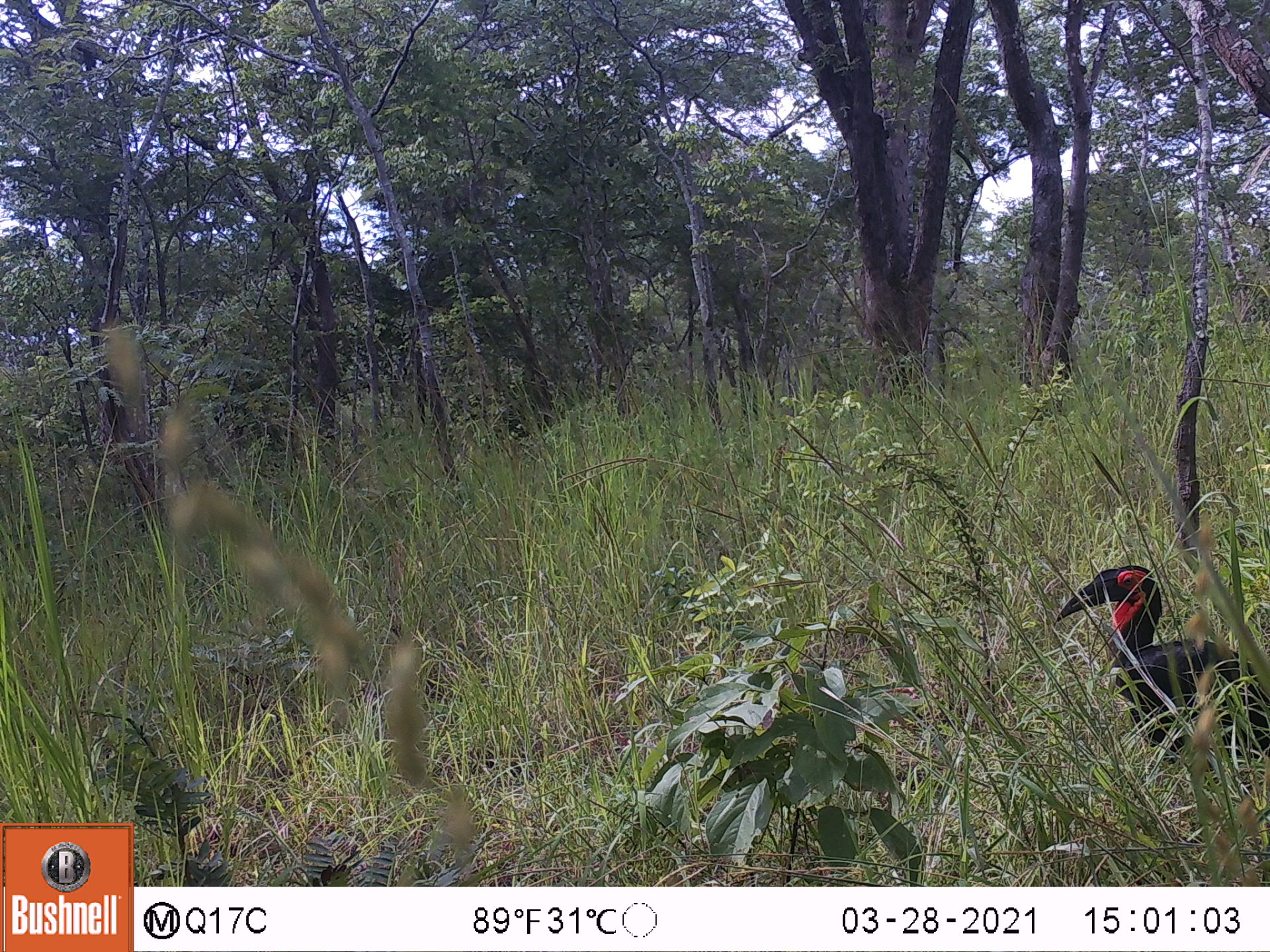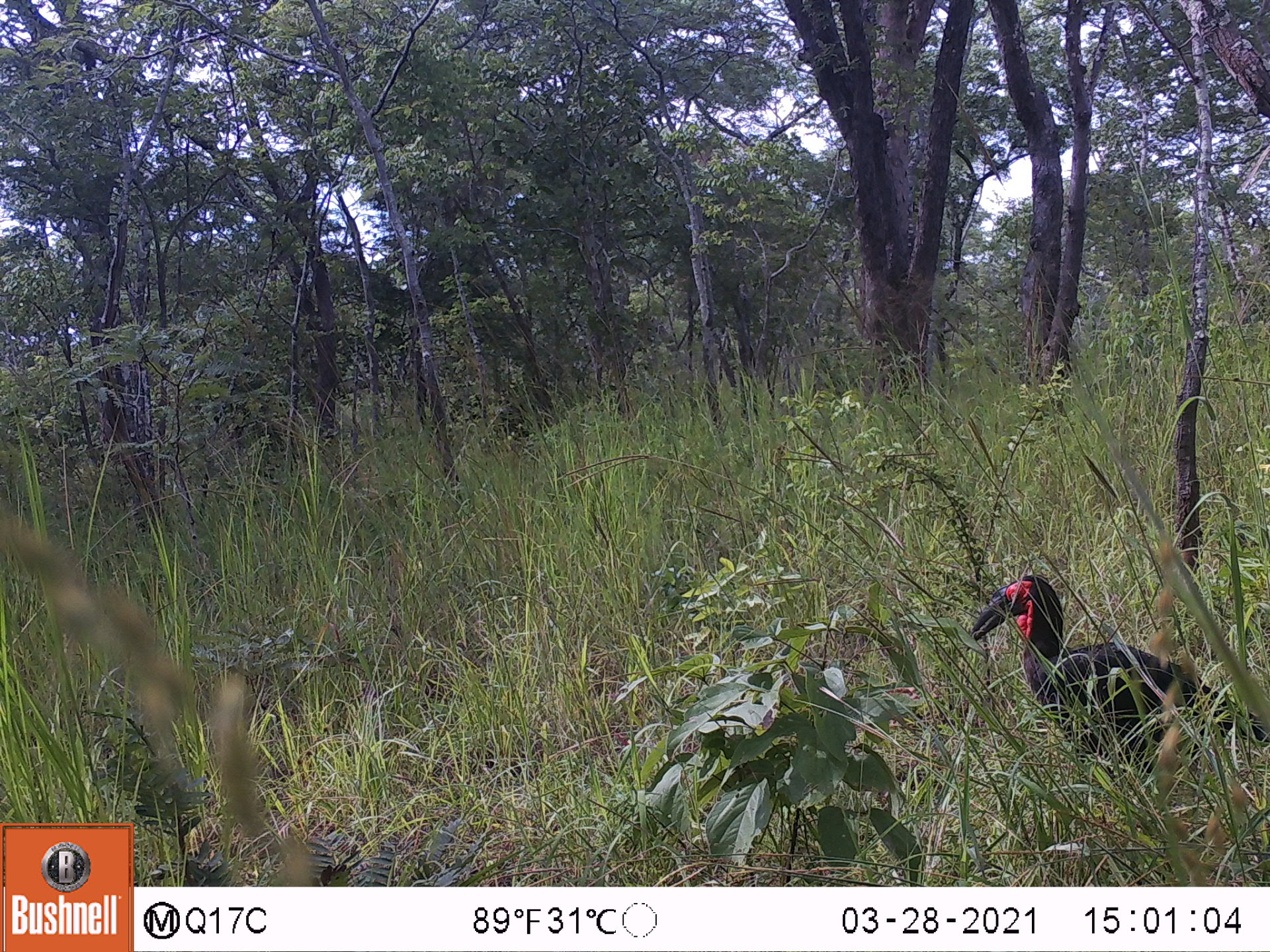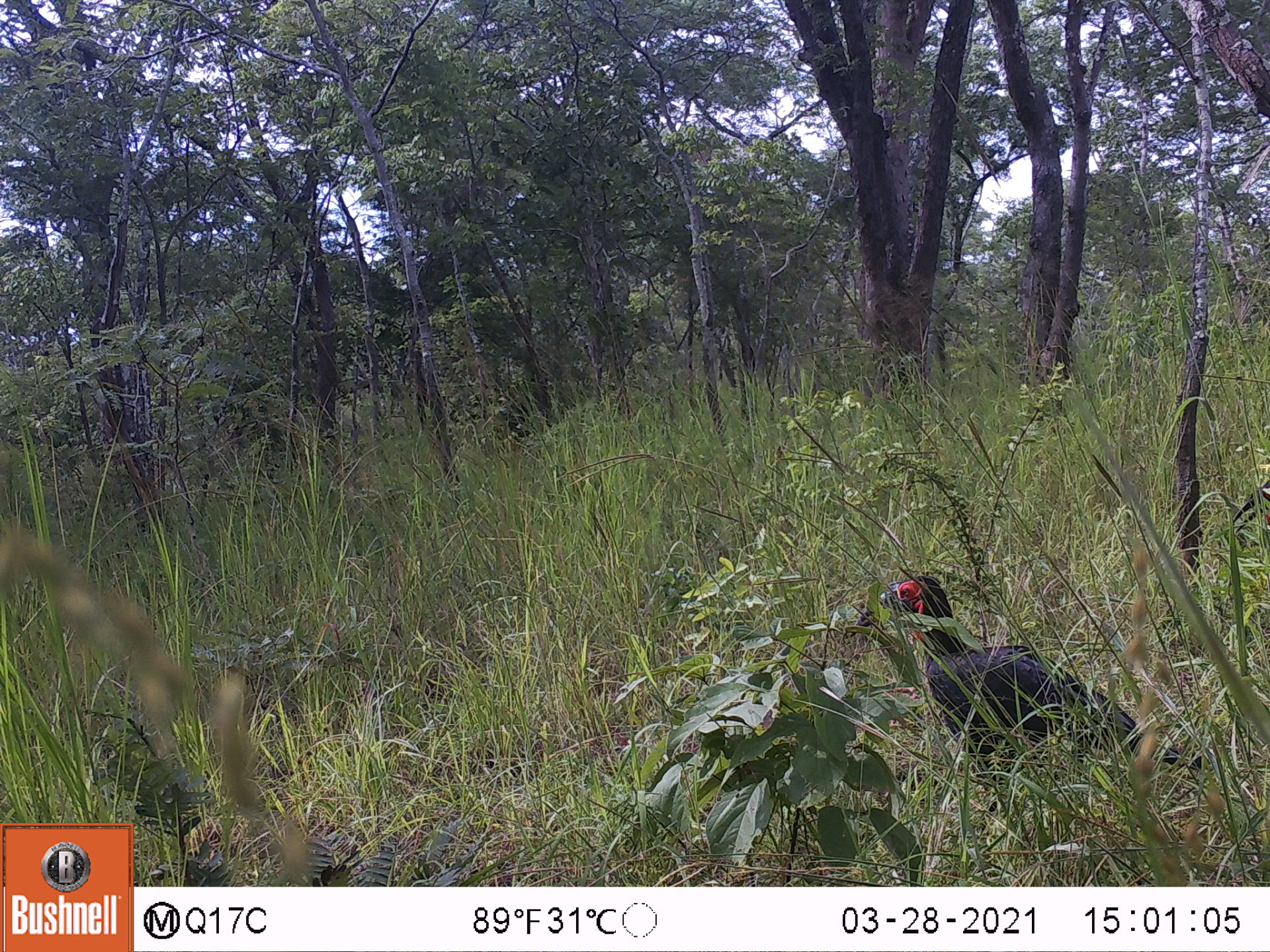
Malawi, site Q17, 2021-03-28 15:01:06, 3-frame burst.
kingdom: Animalia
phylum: Chordata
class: Aves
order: Bucerotiformes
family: Bucorvidae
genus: Bucorvus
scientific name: Bucorvus leadbeateri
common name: southern ground hornbill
Southern ground hornbill (Bucorvus leadbeateri), count 1.